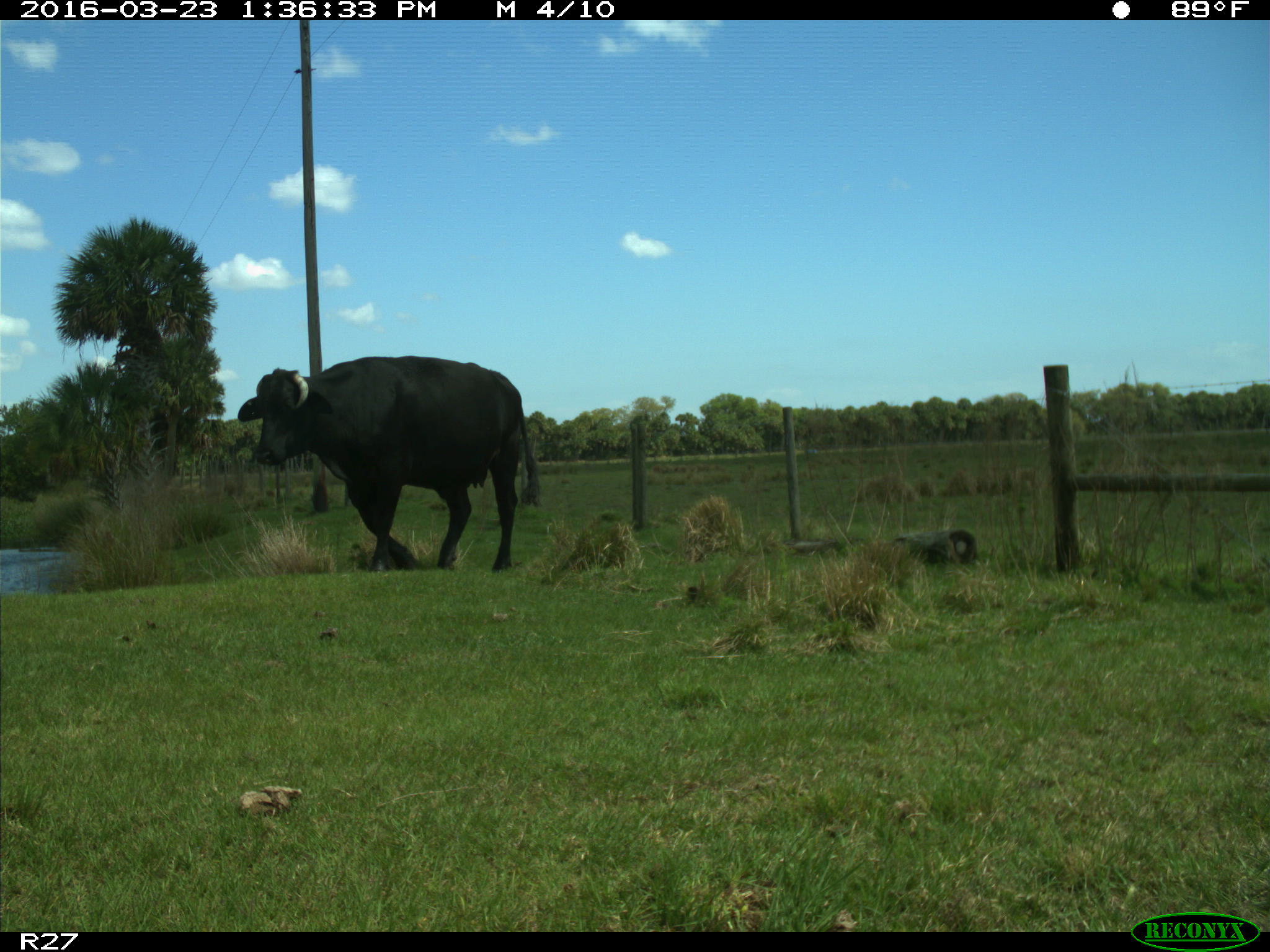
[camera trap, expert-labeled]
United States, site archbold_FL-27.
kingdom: Animalia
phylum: Chordata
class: Mammalia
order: Artiodactyla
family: Bovidae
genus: Bos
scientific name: Bos taurus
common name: domestic cow